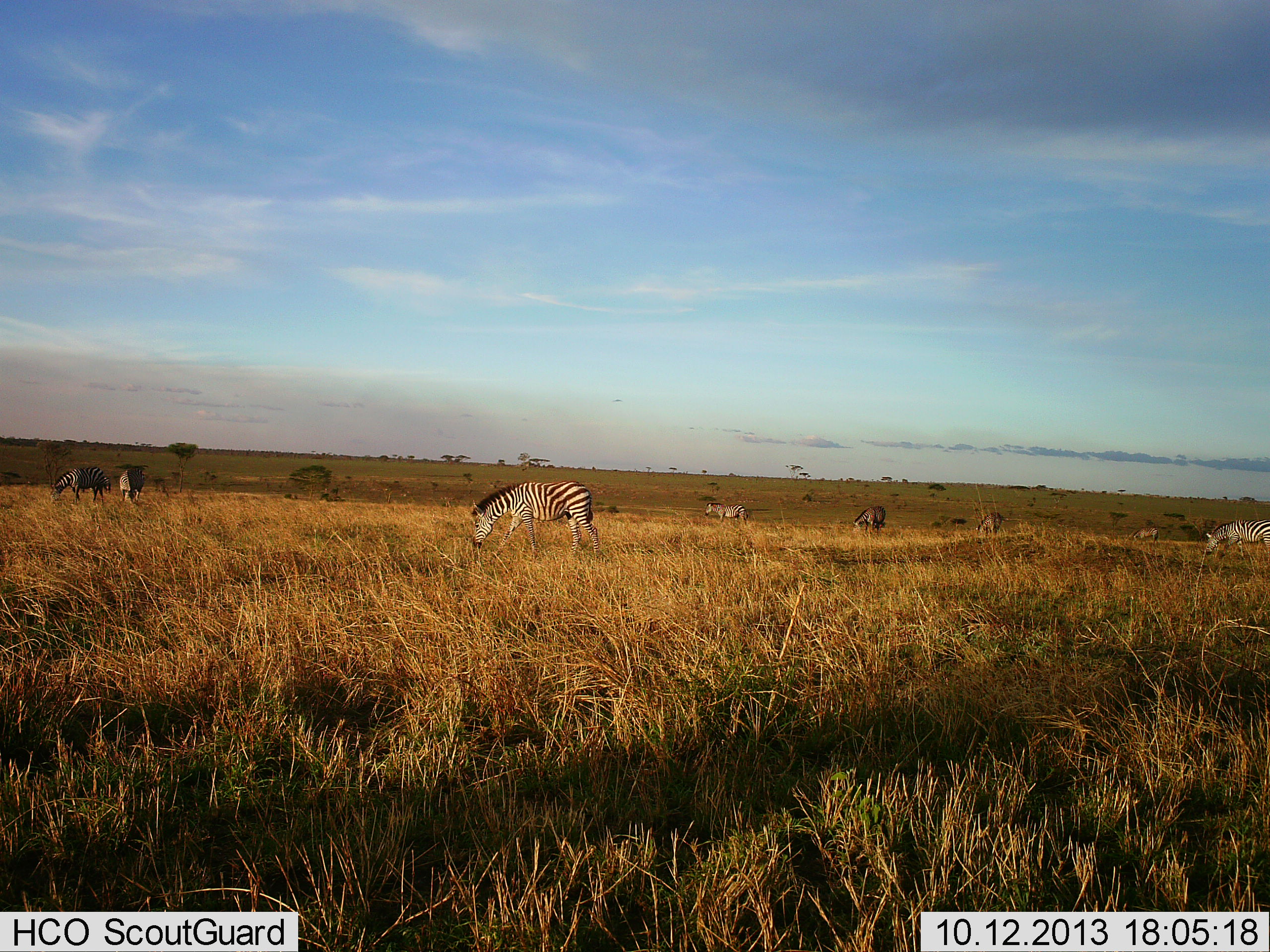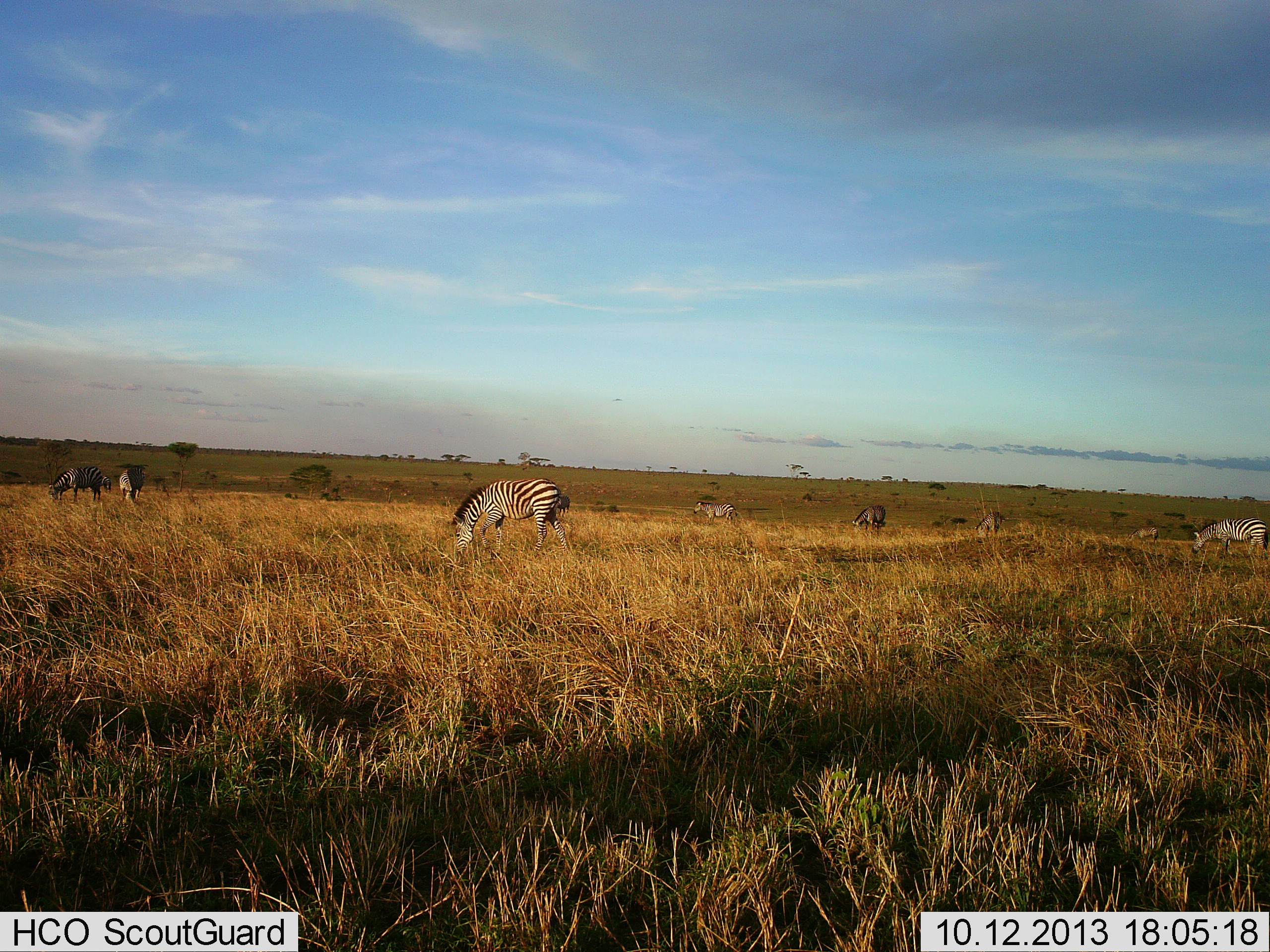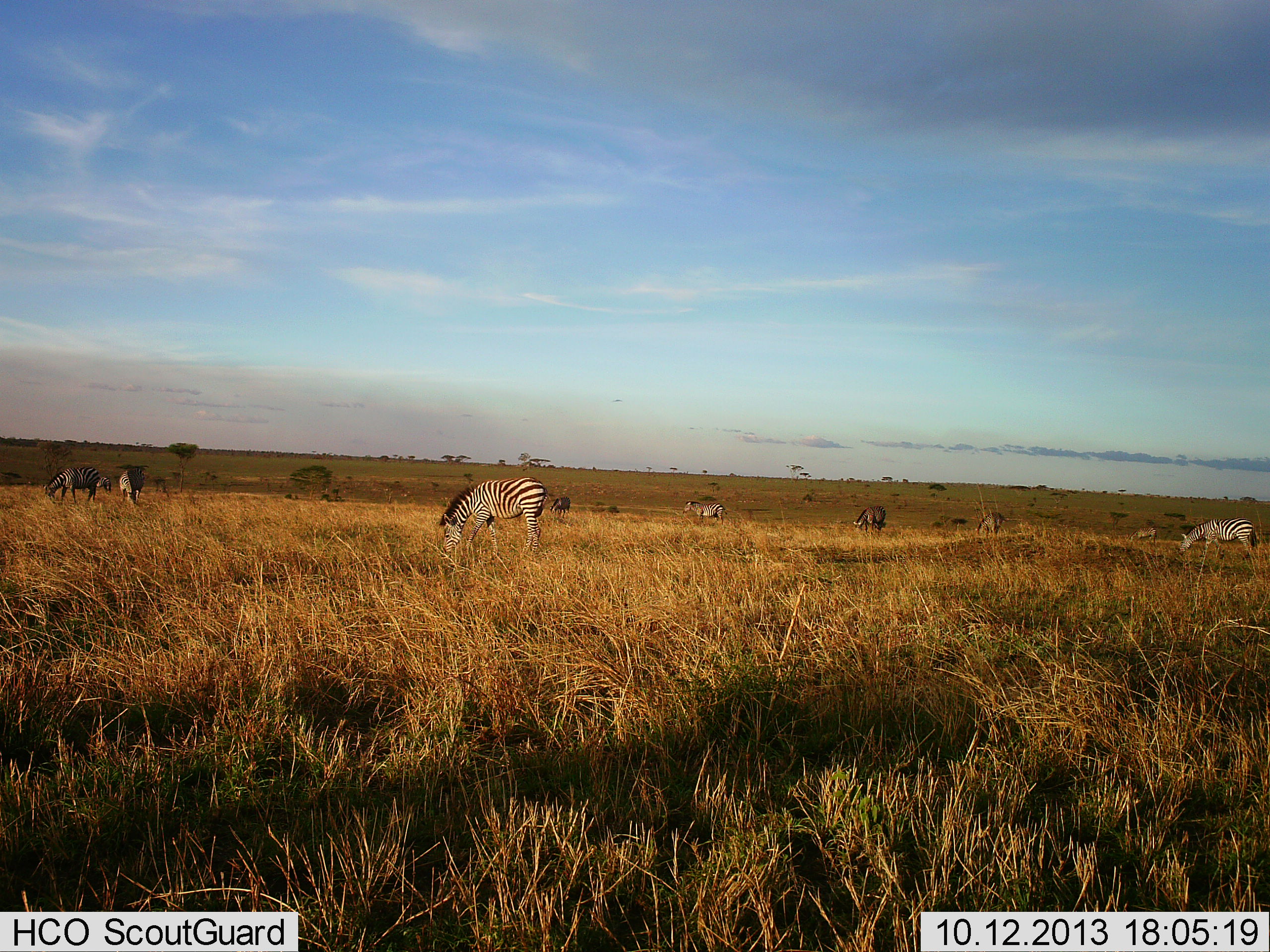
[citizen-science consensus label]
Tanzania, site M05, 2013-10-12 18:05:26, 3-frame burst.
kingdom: Animalia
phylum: Chordata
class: Mammalia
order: Perissodactyla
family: Equidae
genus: Equus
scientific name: Equus quagga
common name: plains zebra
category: zebra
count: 8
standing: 27%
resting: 0%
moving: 64%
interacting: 0%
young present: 0%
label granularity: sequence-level